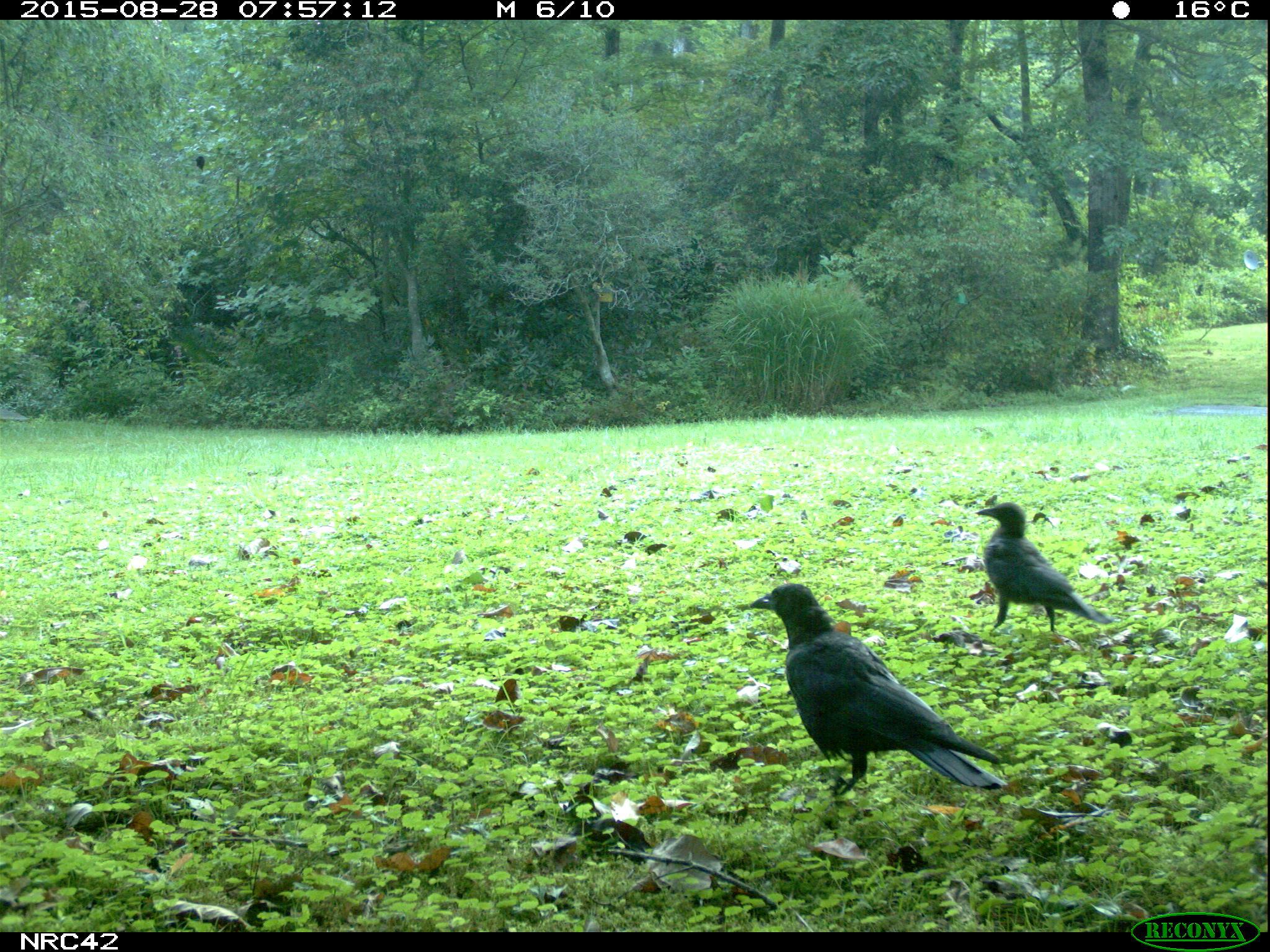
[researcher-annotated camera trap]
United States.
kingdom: Animalia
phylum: Chordata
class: Aves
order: Passeriformes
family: Corvidae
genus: Corvus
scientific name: Corvus brachyrhynchos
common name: american crow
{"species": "American Crow (Corvus brachyrhynchos)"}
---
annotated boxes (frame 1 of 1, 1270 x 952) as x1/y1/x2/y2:
American Crow: 732/556/1008/820; 965/488/1110/645